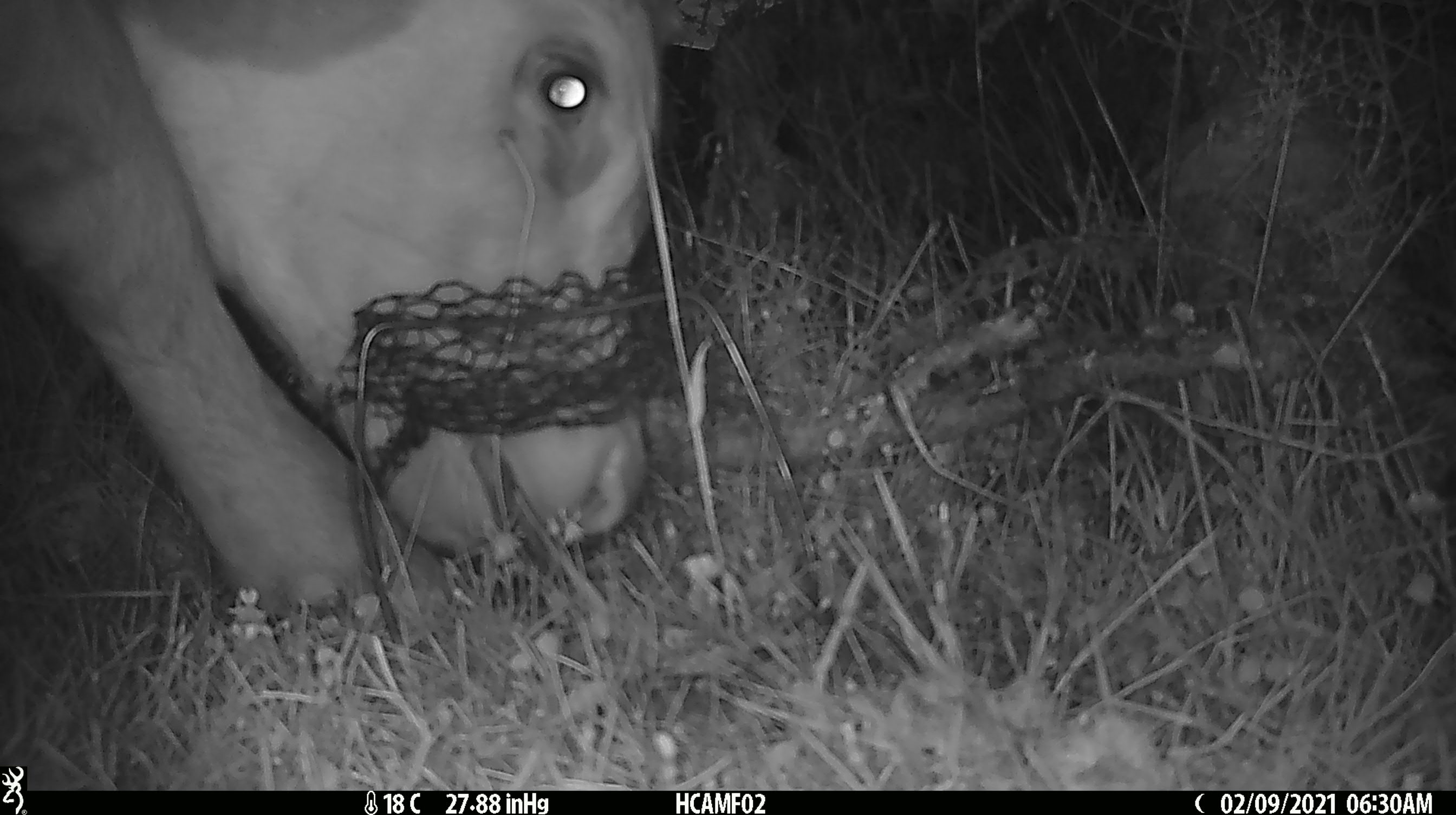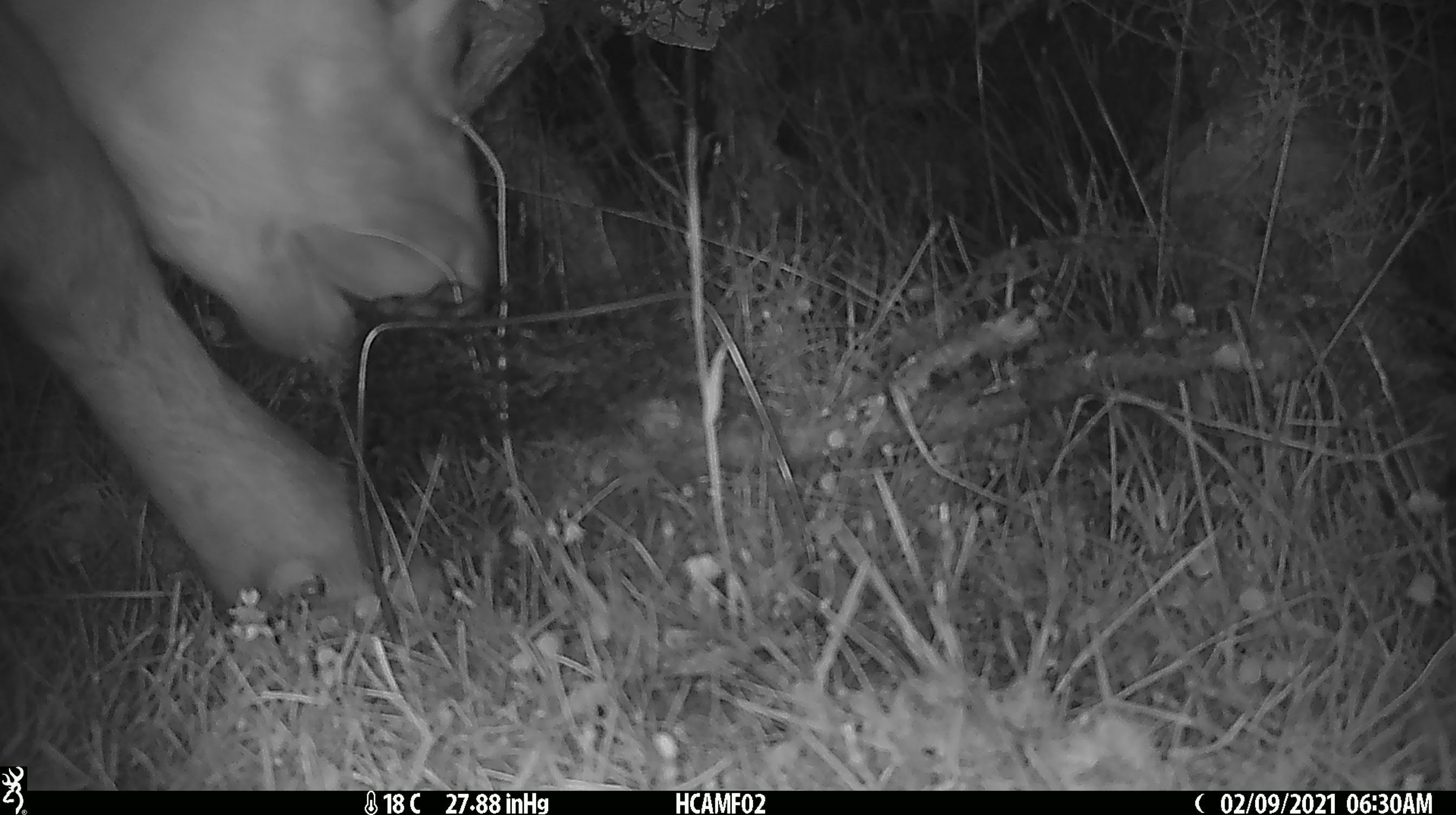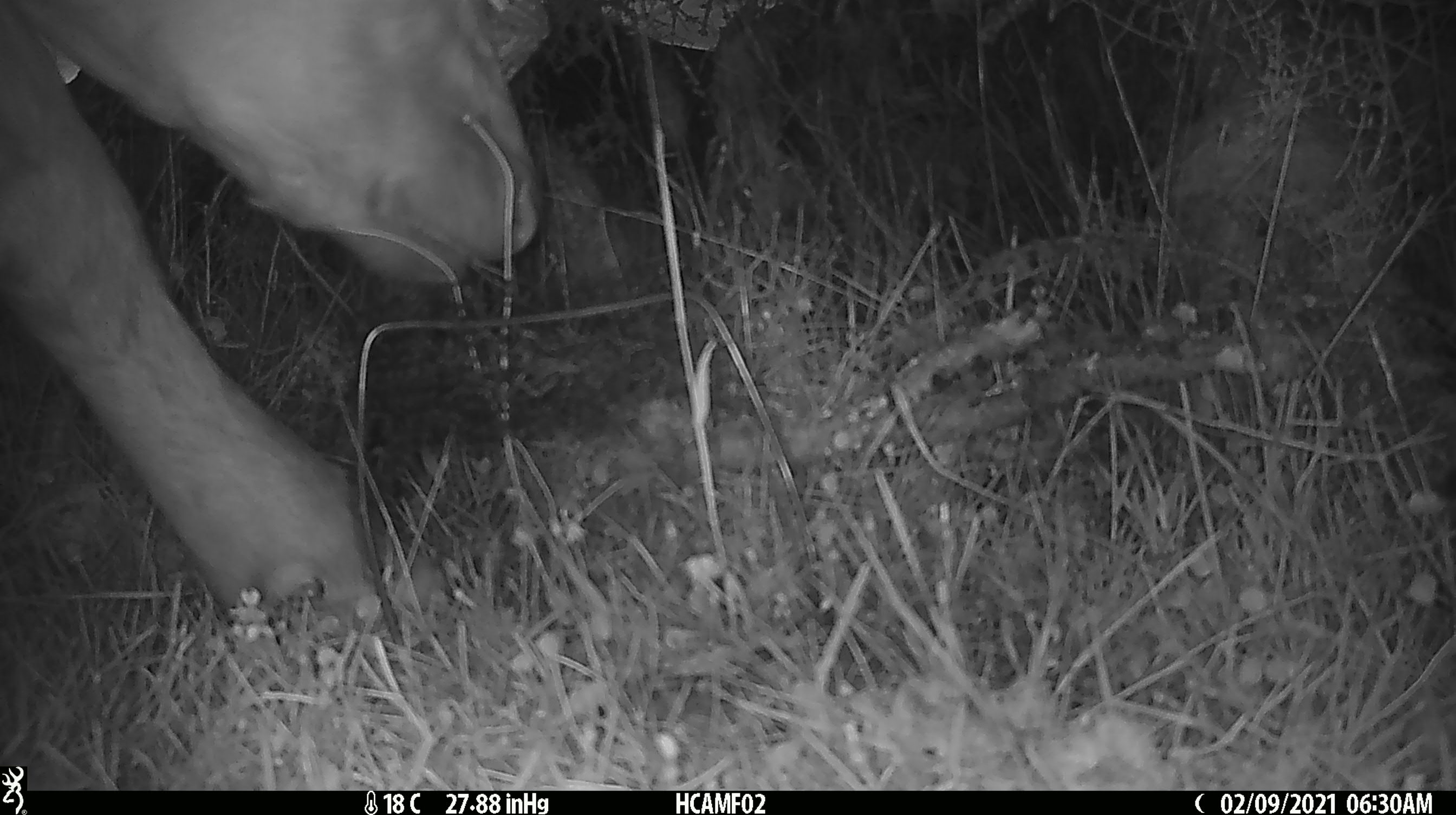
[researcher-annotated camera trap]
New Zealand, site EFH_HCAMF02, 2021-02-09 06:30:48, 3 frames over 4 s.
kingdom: Animalia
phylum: Chordata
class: Mammalia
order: Artiodactyla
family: Bovidae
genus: Bos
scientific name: Bos taurus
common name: domestic cow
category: cow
Cow (domestic cow) (Bos taurus).